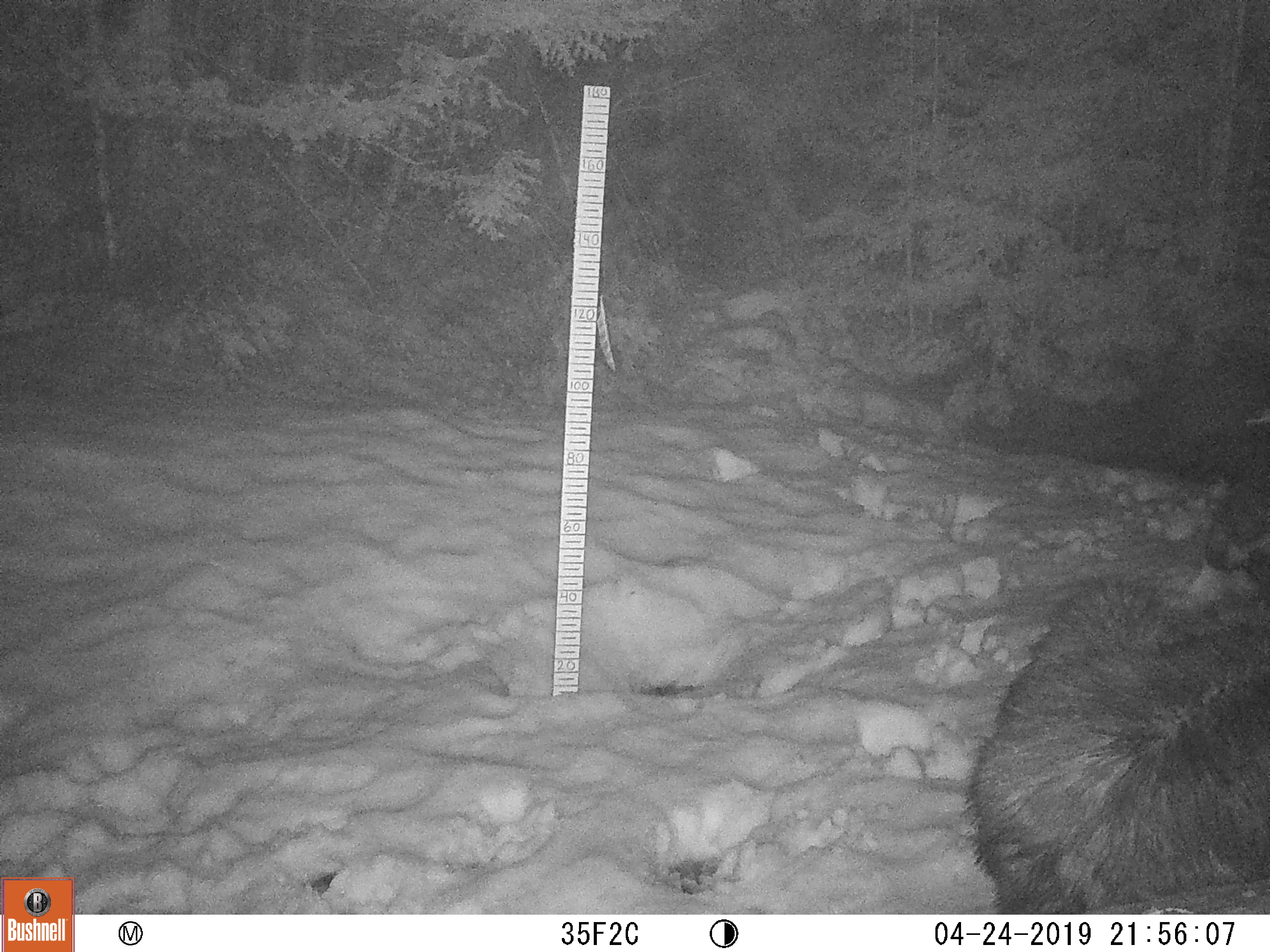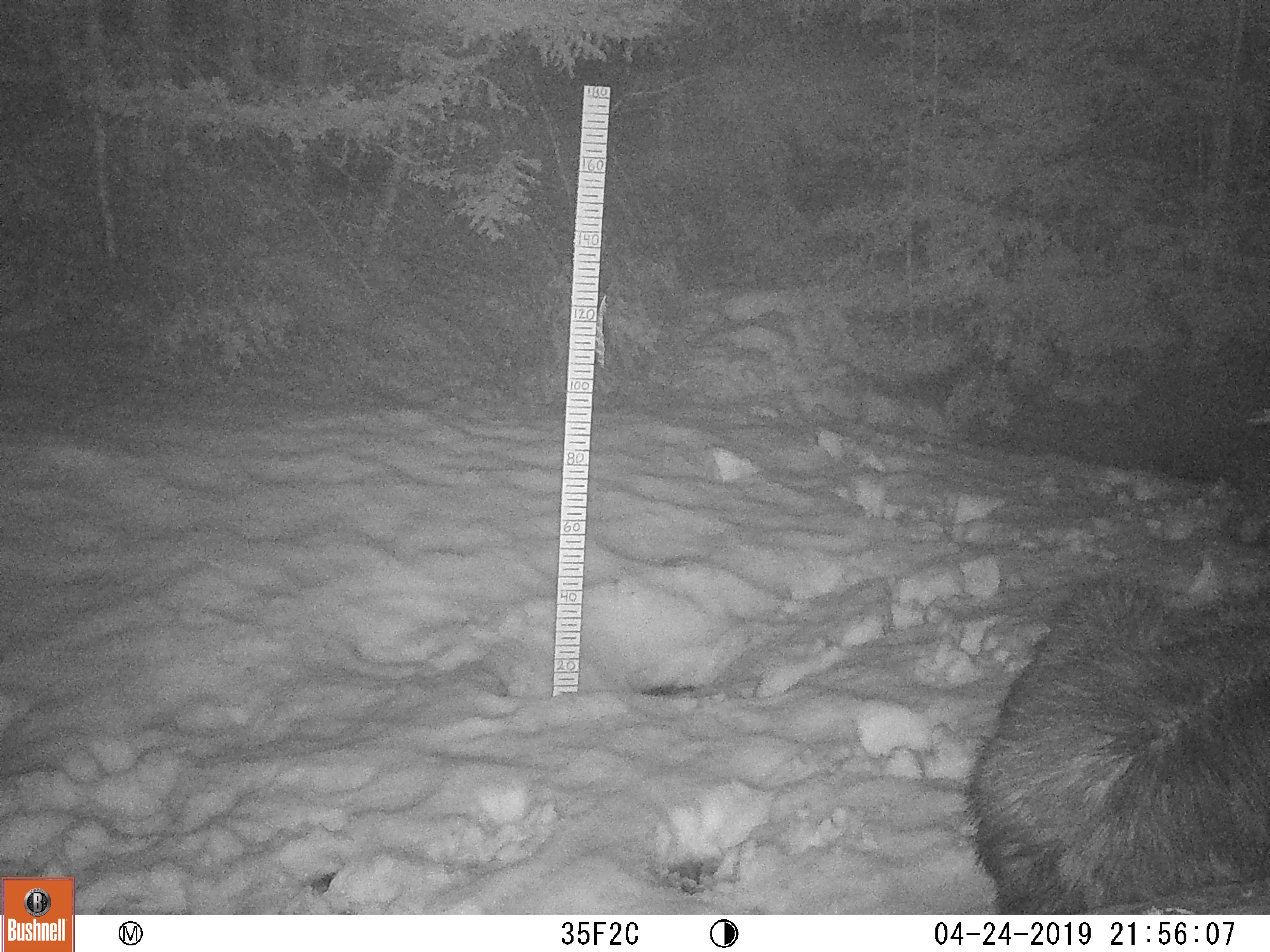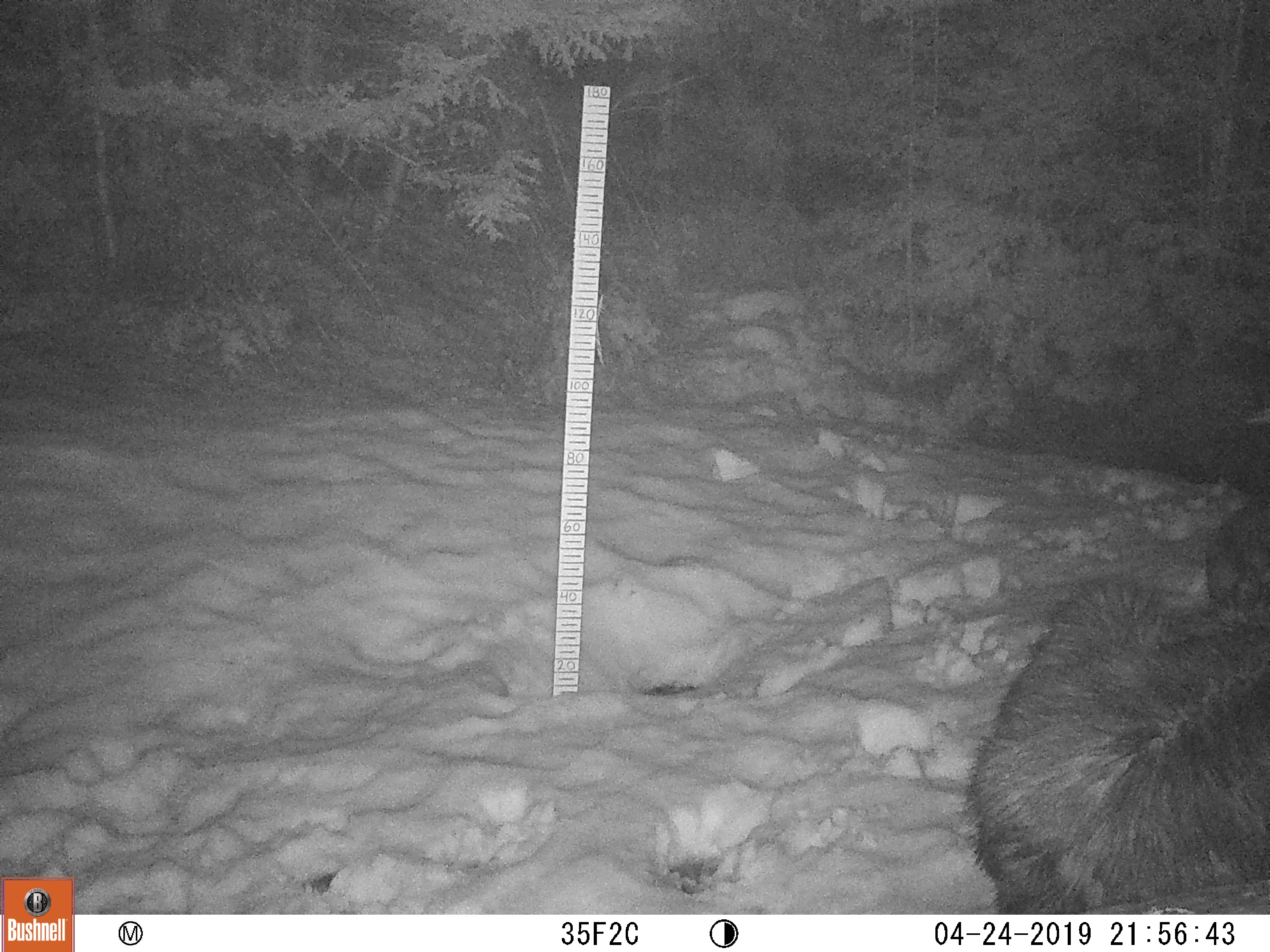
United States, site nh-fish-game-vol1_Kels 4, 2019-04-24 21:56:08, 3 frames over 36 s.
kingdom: Animalia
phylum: Chordata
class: Mammalia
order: Artiodactyla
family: Cervidae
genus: Alces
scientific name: Alces alces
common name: moose